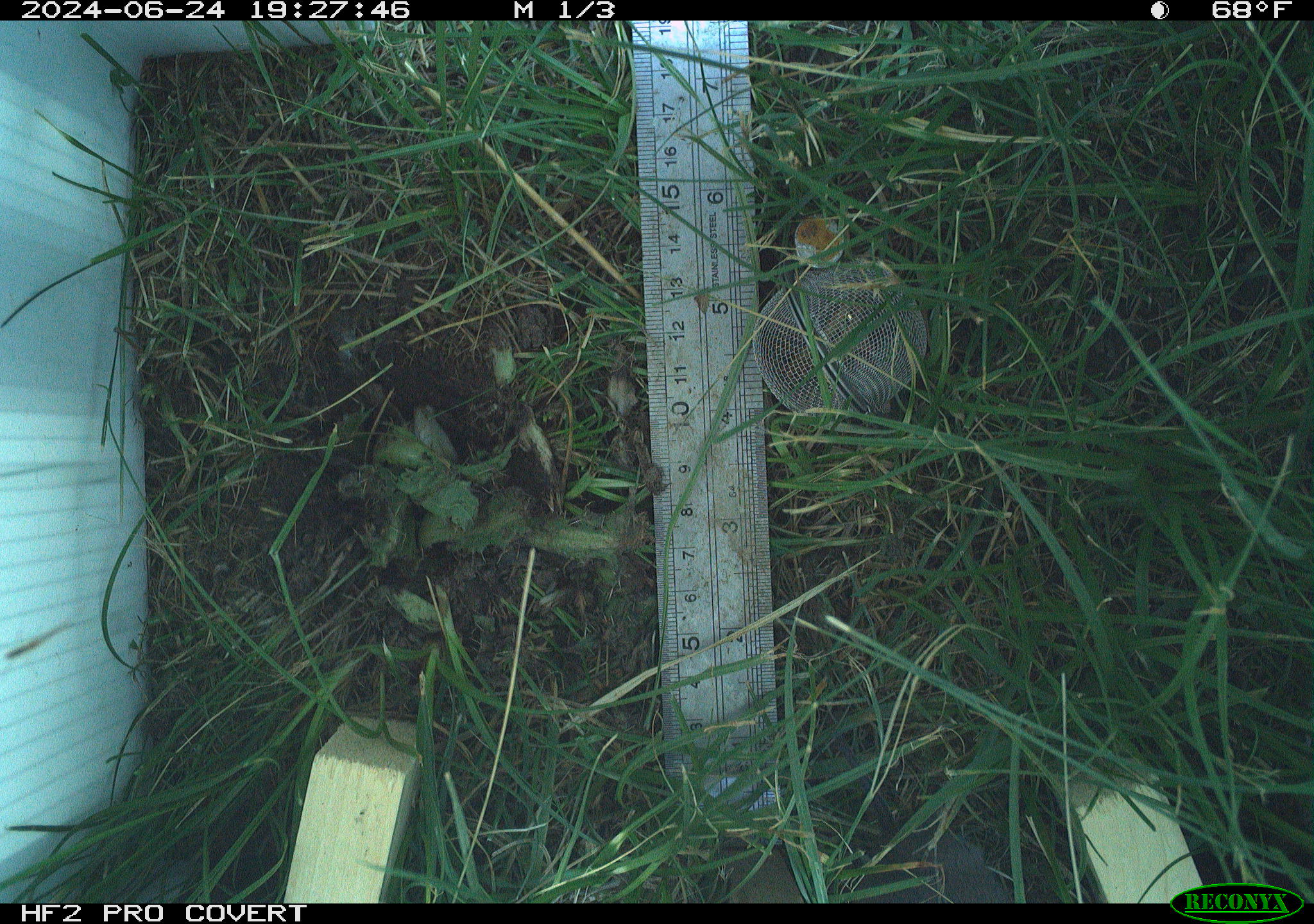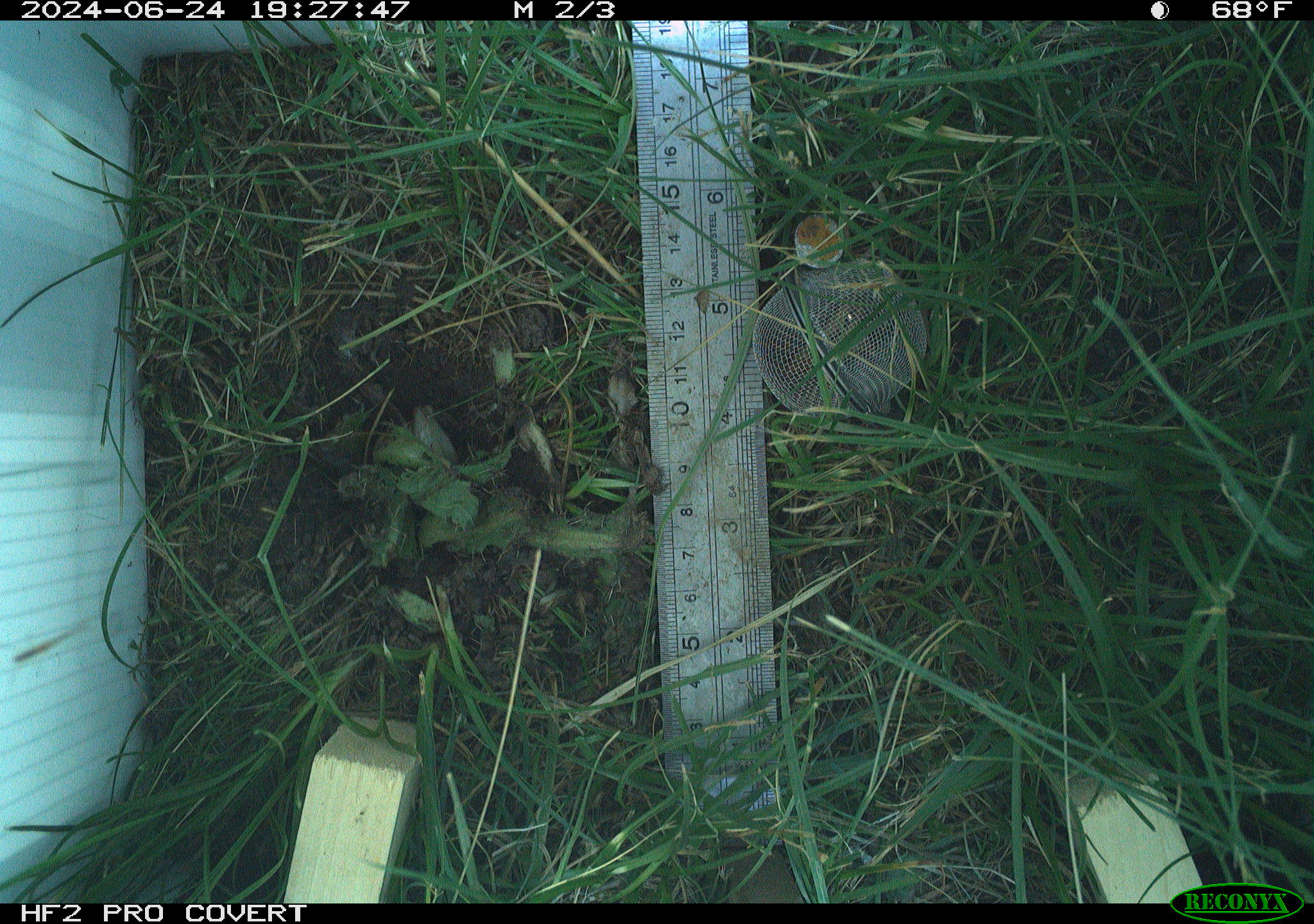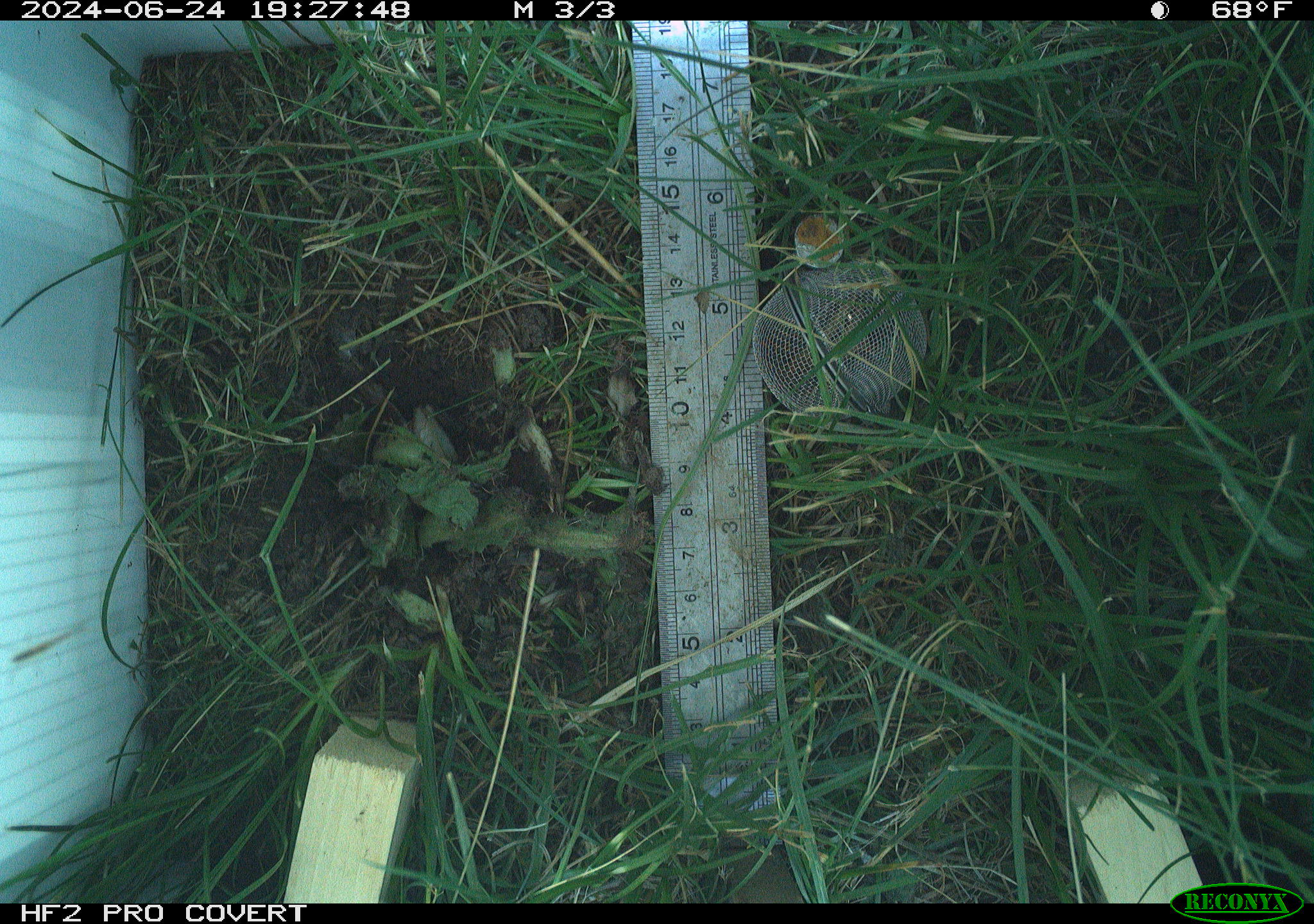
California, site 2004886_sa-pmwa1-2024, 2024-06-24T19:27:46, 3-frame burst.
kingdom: Animalia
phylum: Chordata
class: Mammalia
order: Rodentia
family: Cricetidae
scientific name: Arvicolinae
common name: voles, lemmings, and muskrats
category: arvicolinae subfamily